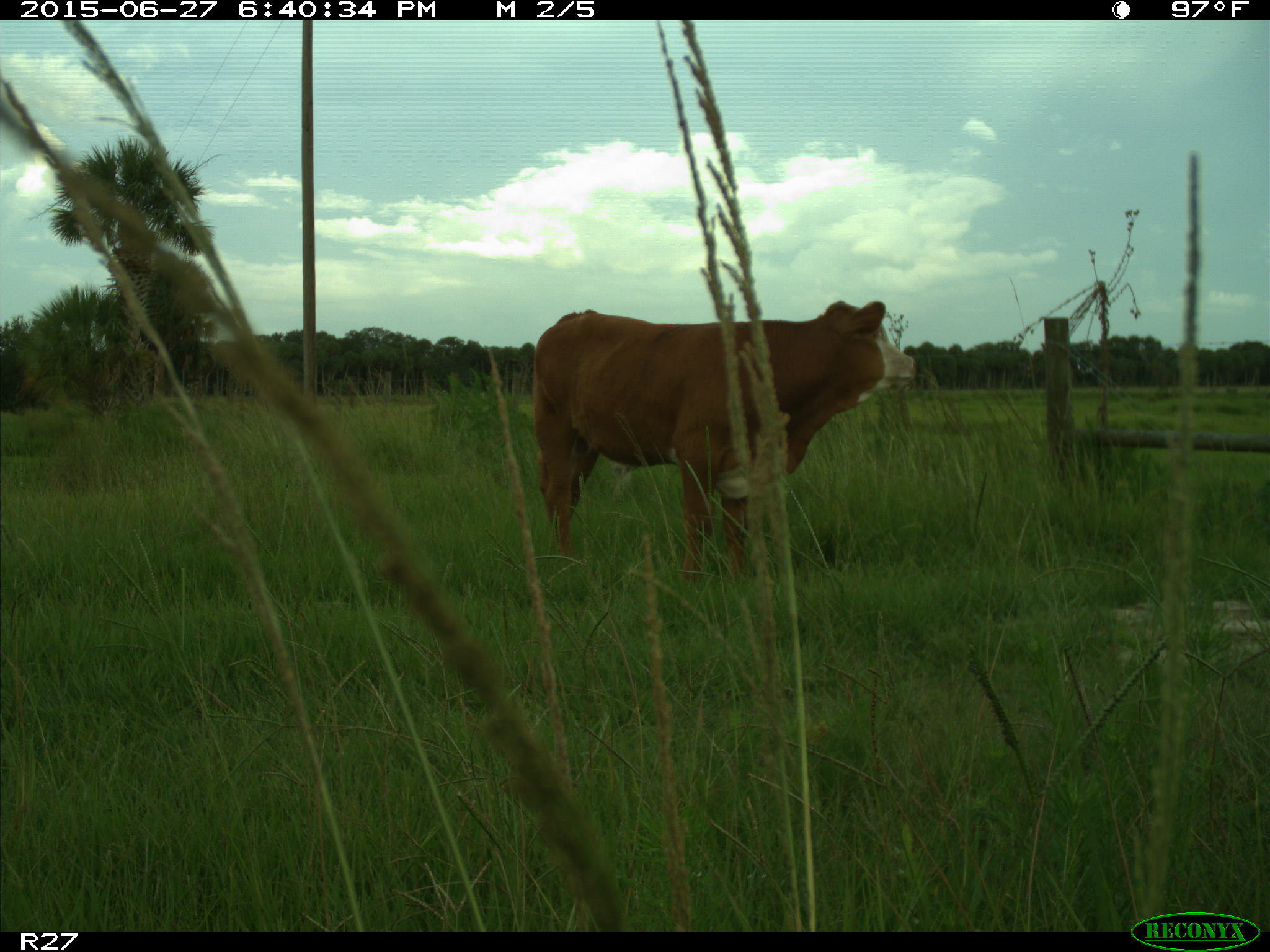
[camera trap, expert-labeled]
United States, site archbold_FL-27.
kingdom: Animalia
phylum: Chordata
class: Mammalia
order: Artiodactyla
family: Bovidae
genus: Bos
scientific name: Bos taurus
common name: domestic cow